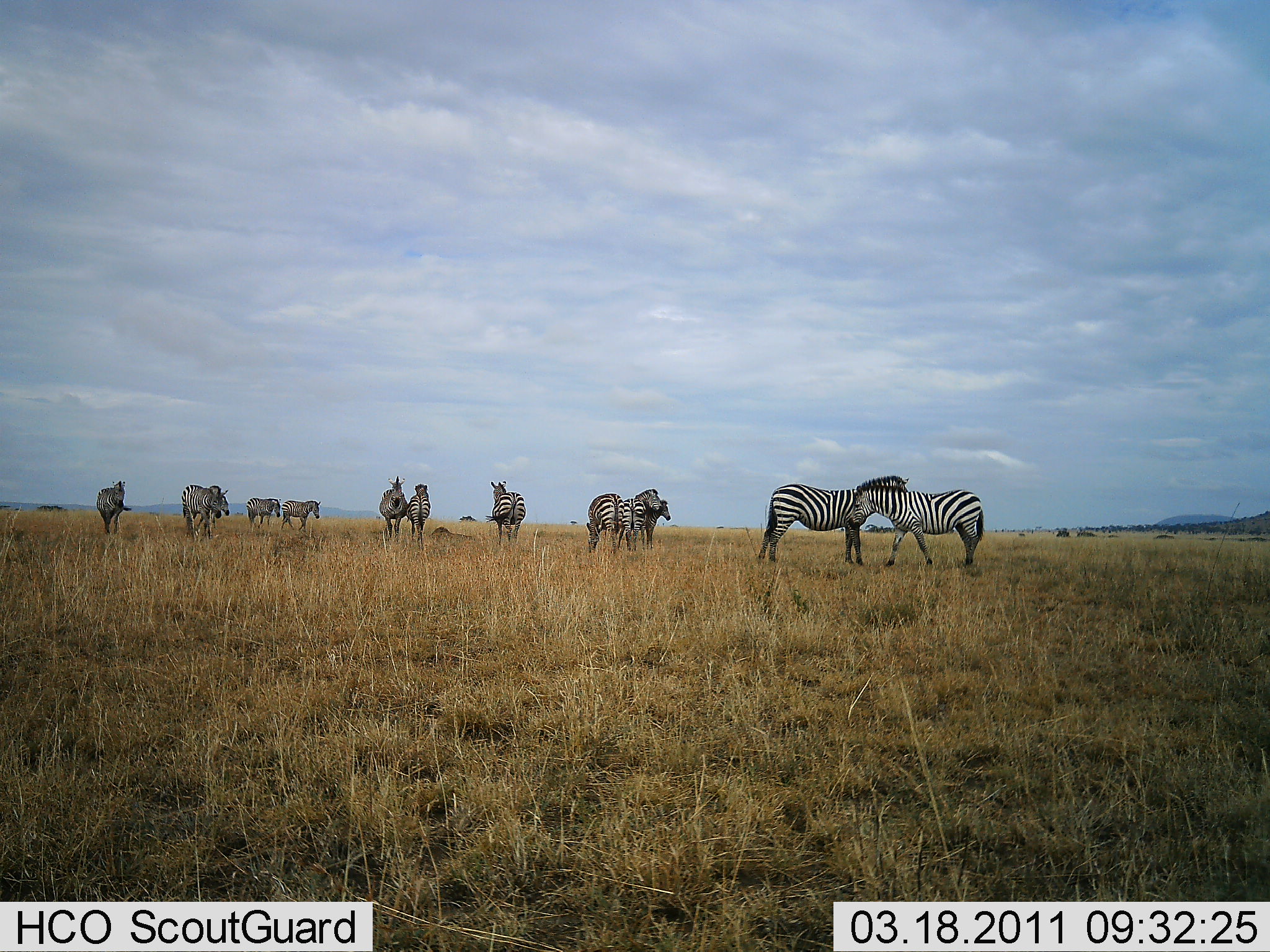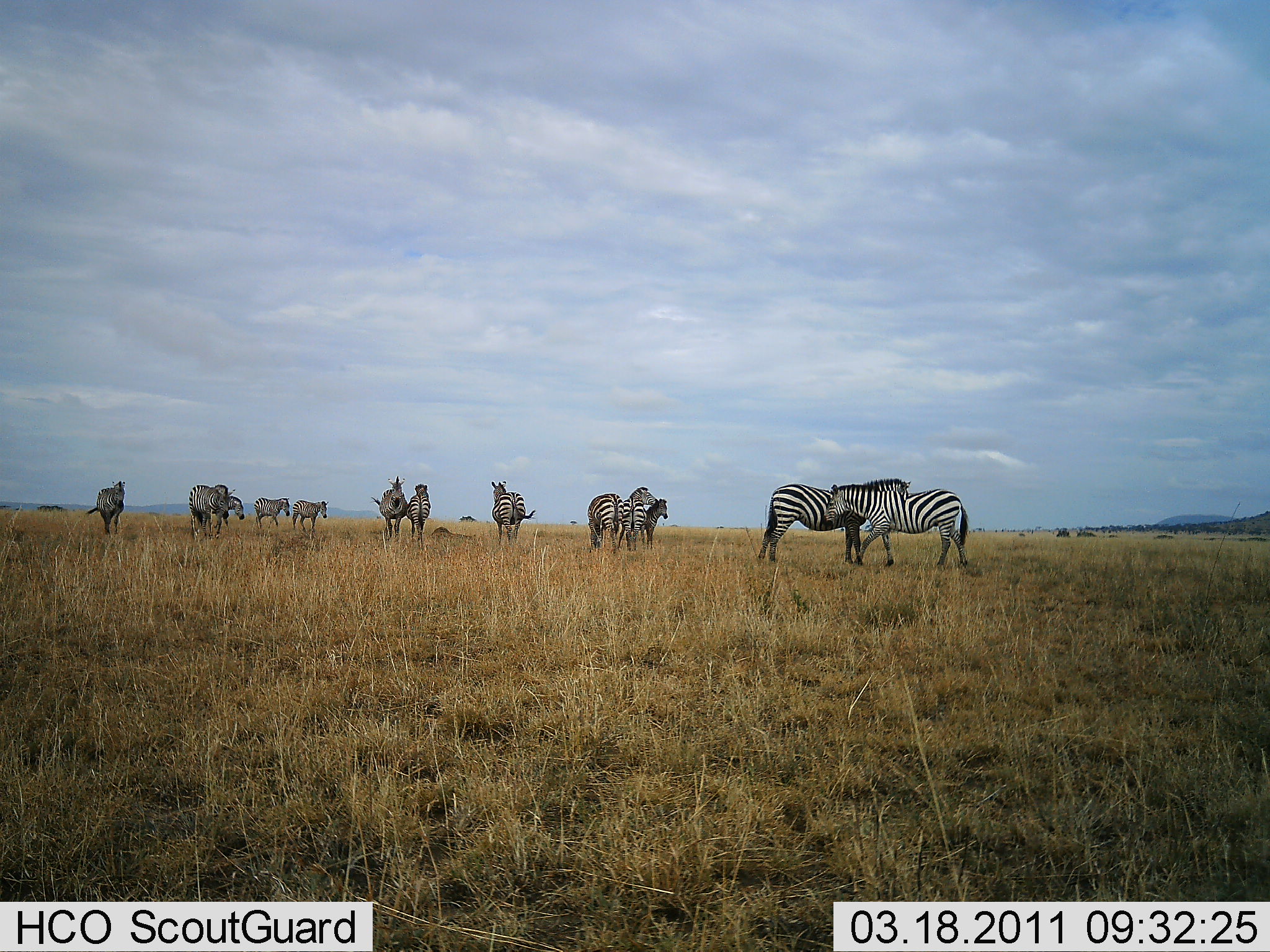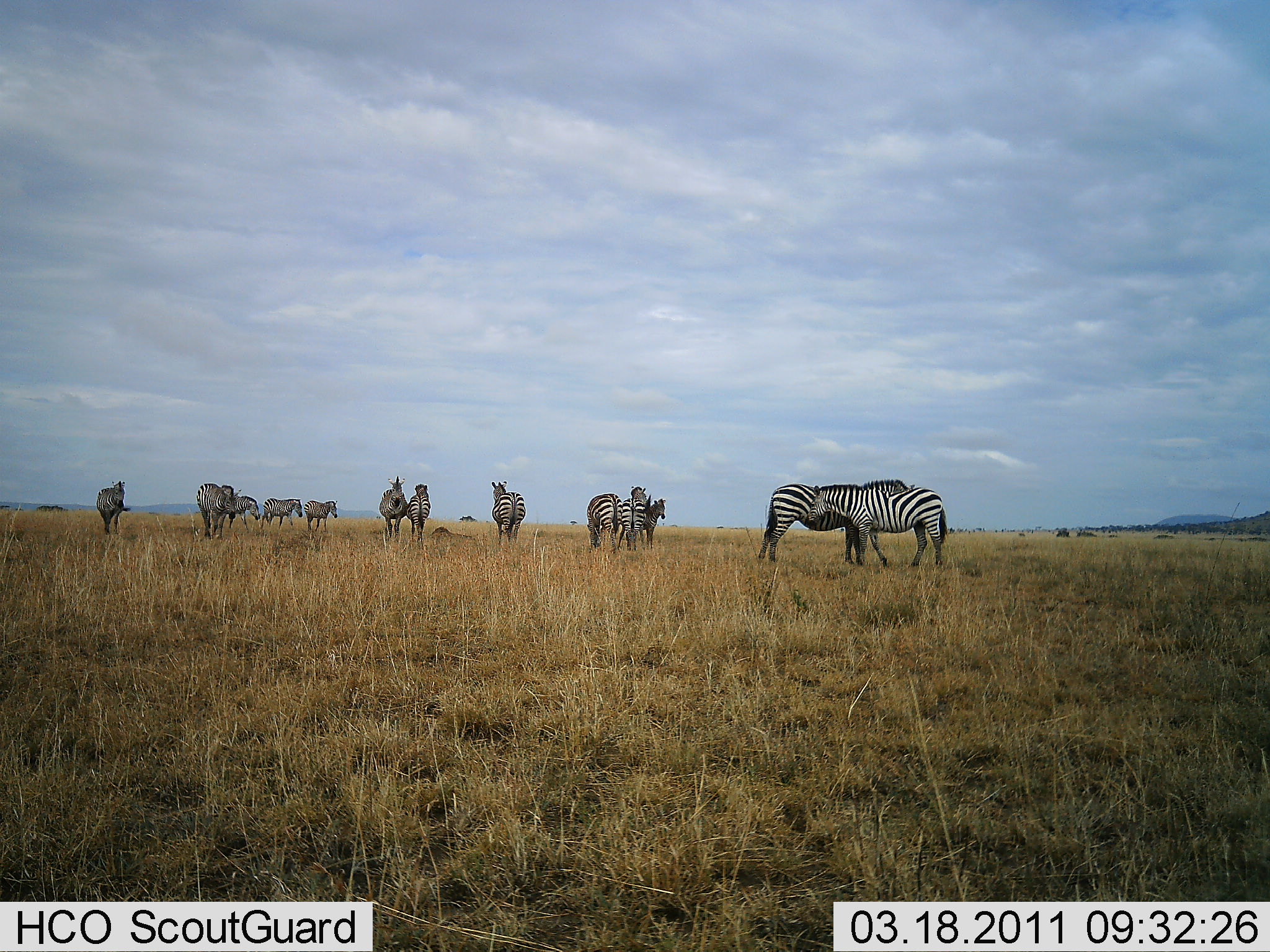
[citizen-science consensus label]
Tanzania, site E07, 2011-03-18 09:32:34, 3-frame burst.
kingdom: Animalia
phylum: Chordata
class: Mammalia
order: Perissodactyla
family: Equidae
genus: Equus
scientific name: Equus quagga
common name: plains zebra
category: zebra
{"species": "zebra (plains zebra) (Equus quagga)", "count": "11-50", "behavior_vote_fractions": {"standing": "80%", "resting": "0%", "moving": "30%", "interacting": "40%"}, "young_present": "10%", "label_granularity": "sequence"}